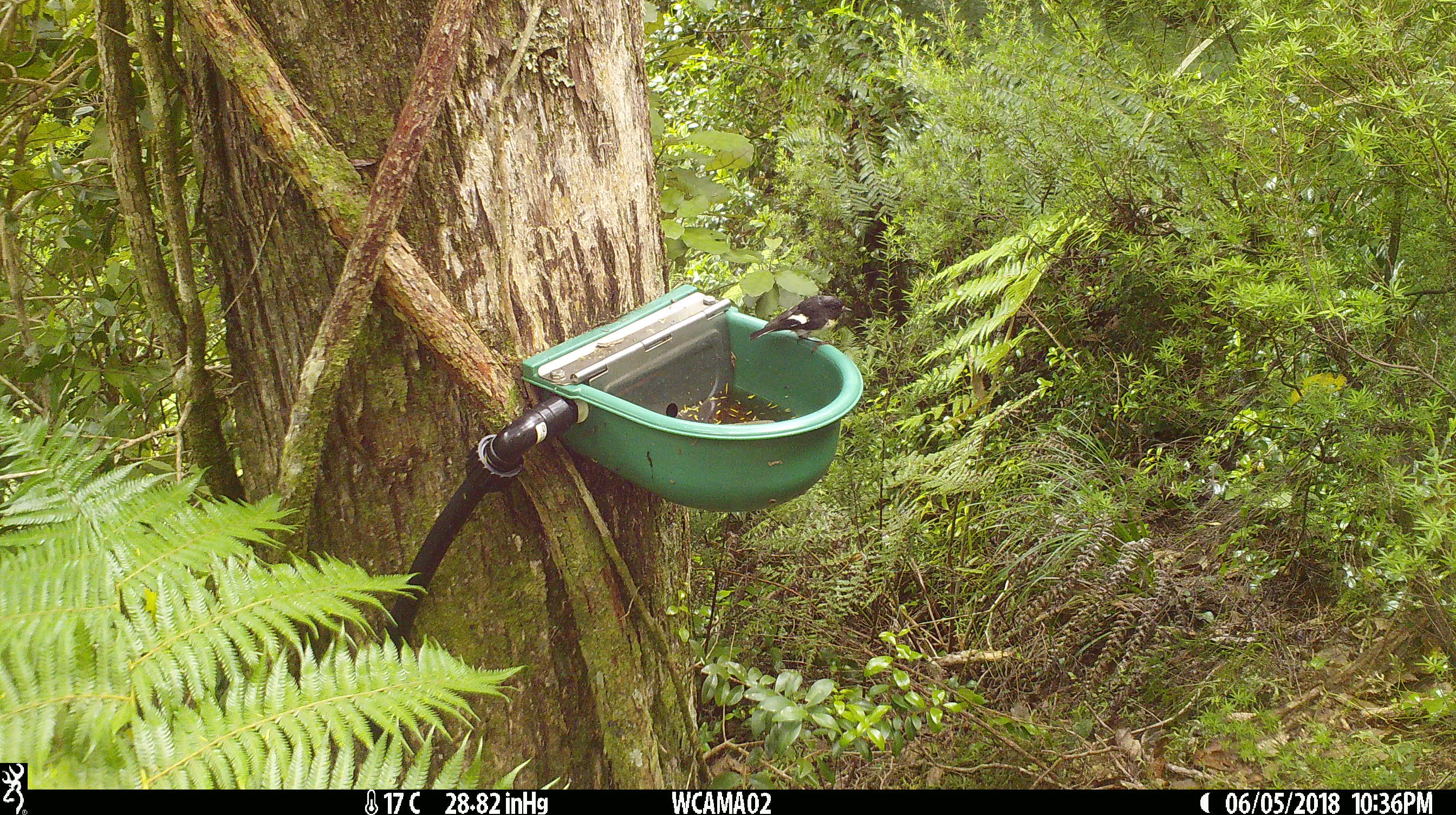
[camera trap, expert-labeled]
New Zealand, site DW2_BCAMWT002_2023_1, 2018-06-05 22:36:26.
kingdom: Animalia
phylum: Chordata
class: Aves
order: Passeriformes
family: Petroicidae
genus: Petroica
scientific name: Petroica macrocephala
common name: tomtit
Tomtit (Petroica macrocephala).